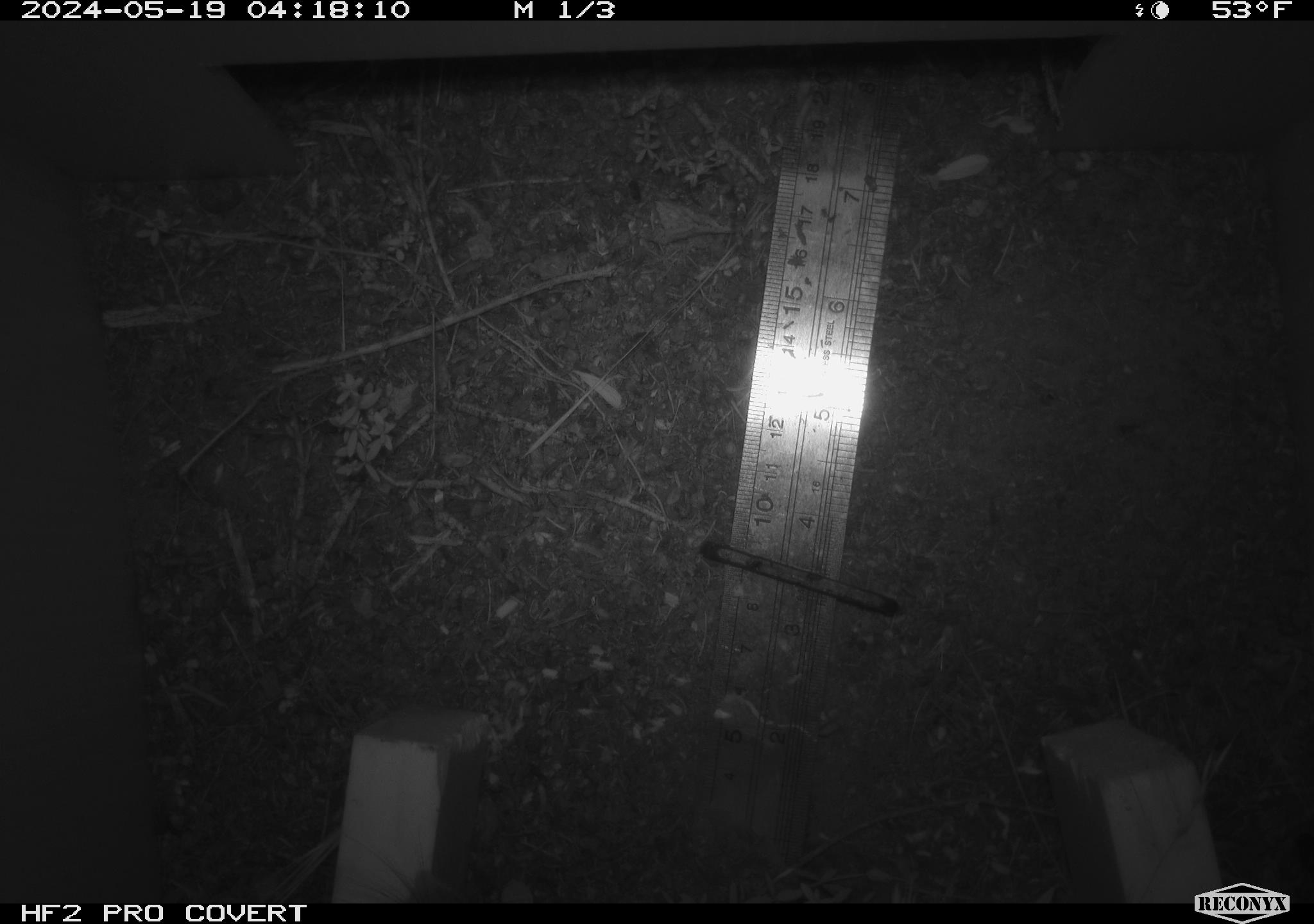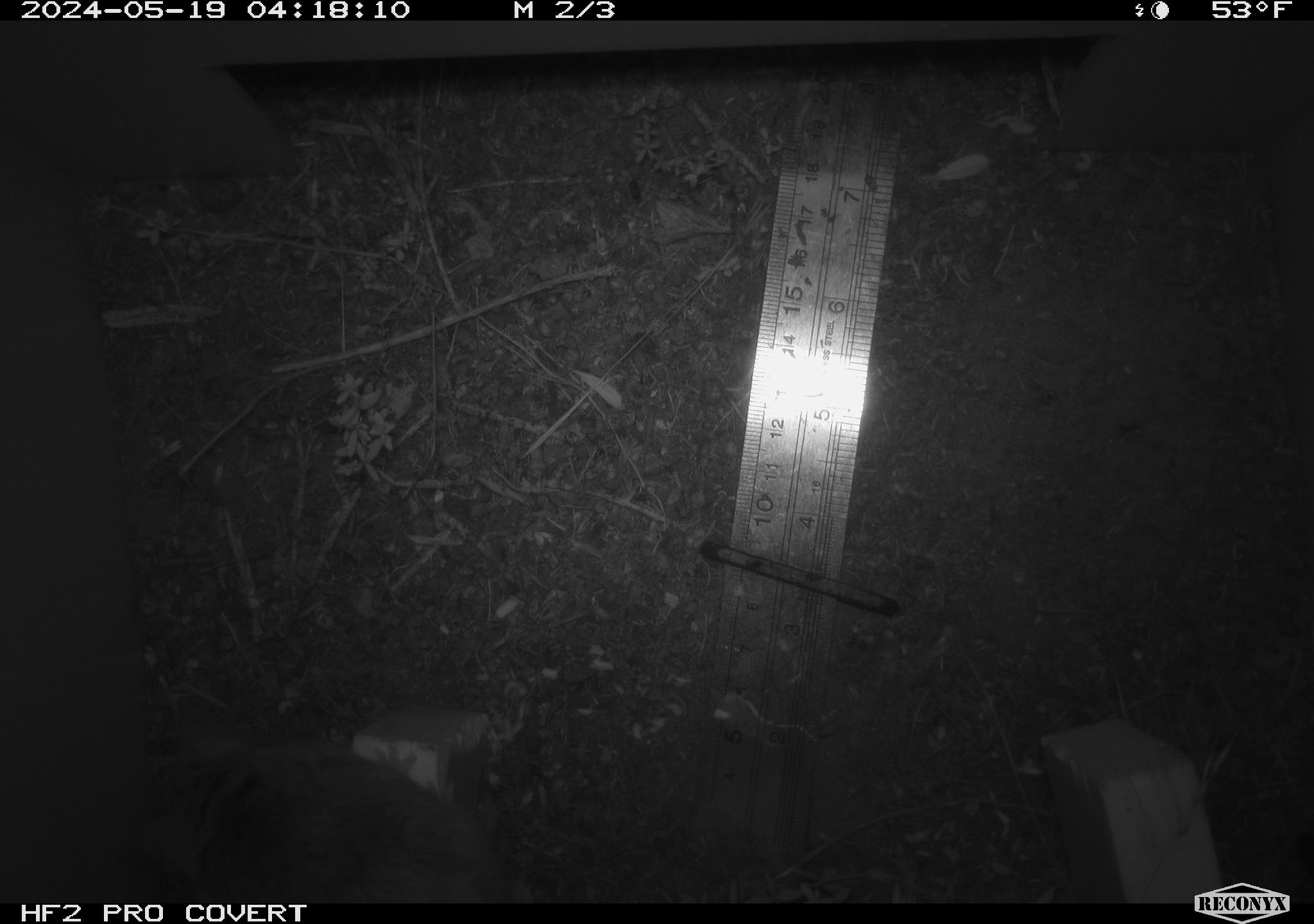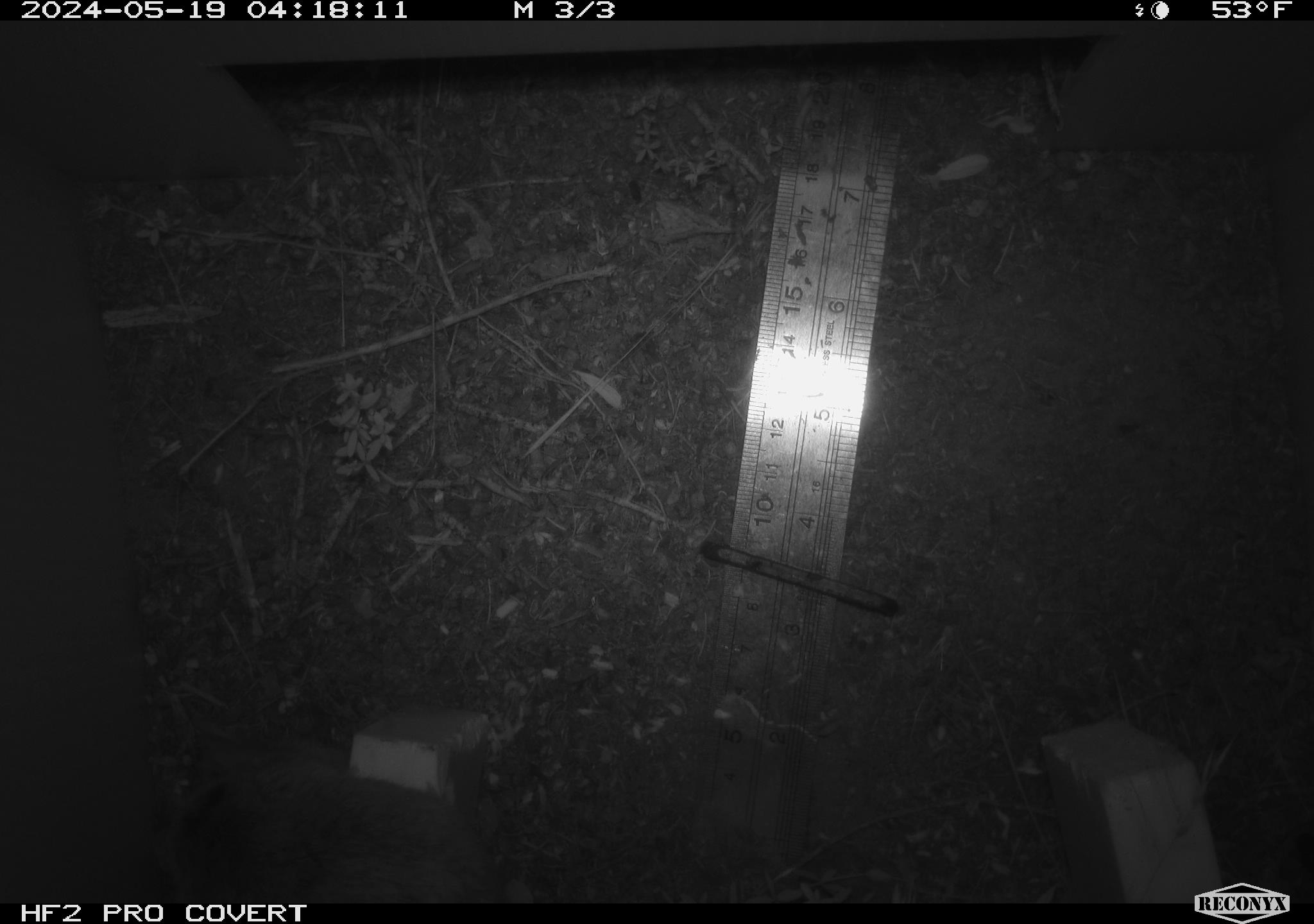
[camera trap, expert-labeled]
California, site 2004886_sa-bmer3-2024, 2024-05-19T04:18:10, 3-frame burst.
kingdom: Animalia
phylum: Chordata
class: Mammalia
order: Rodentia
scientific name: Rodentia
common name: mouse species